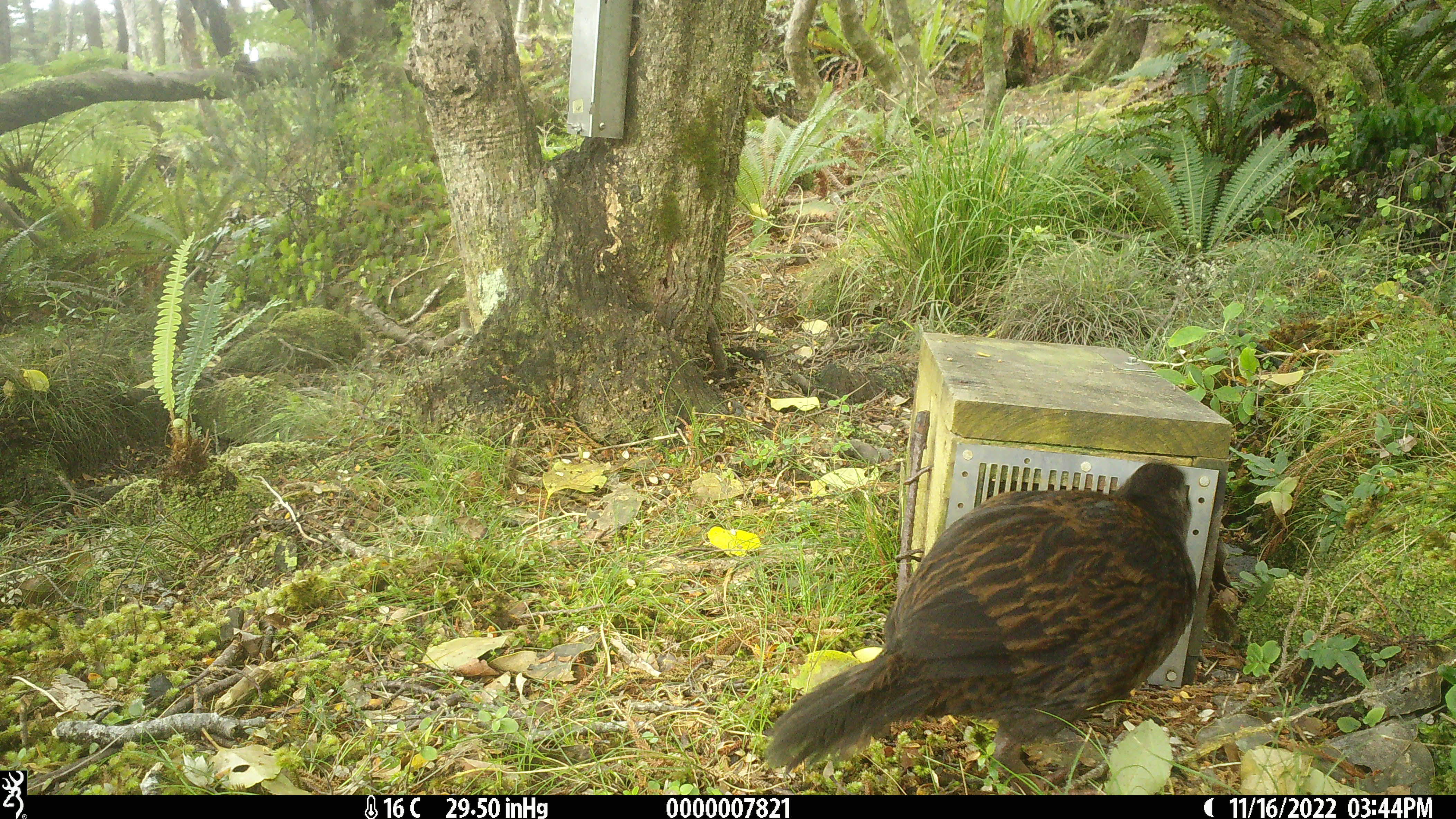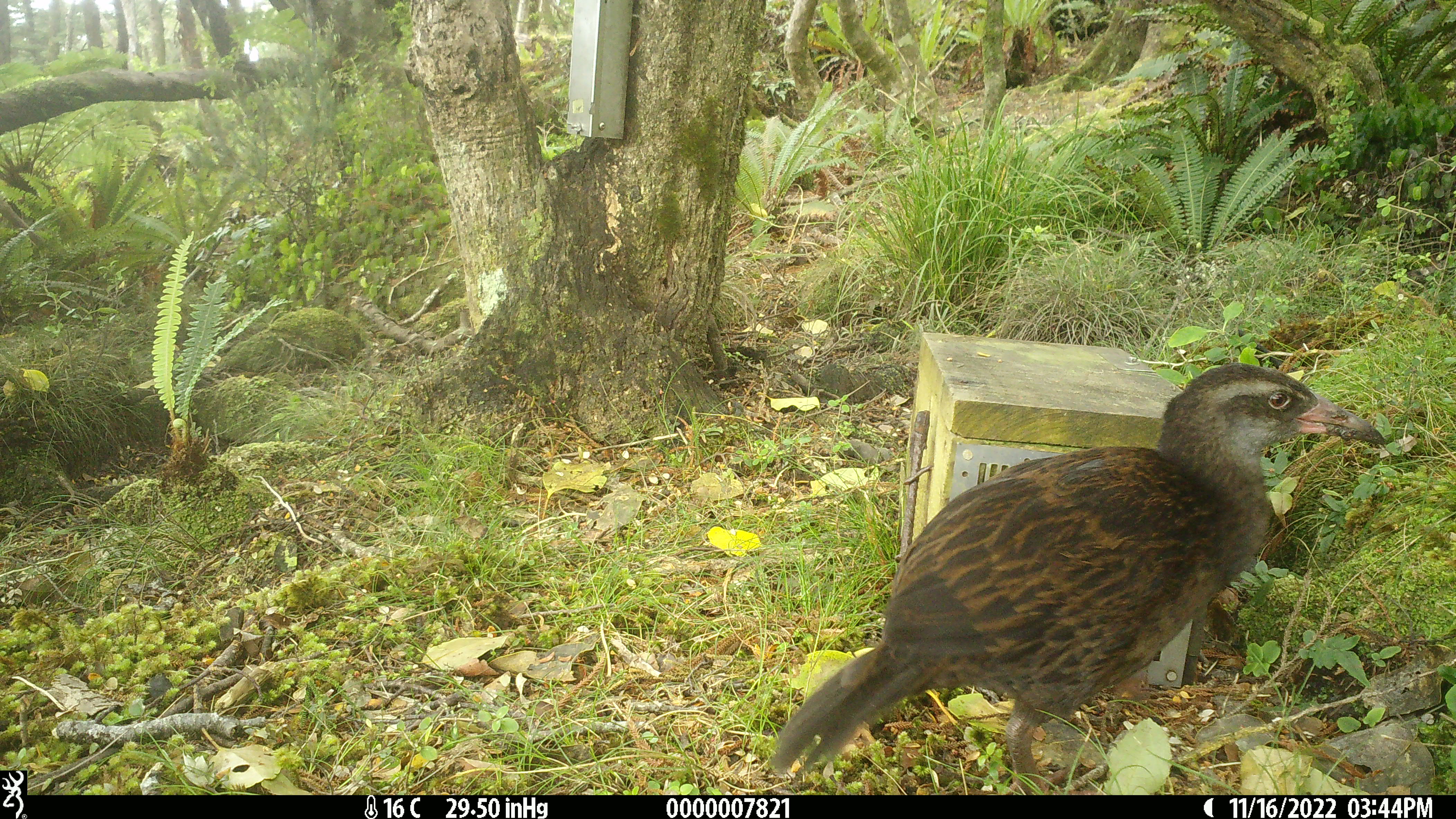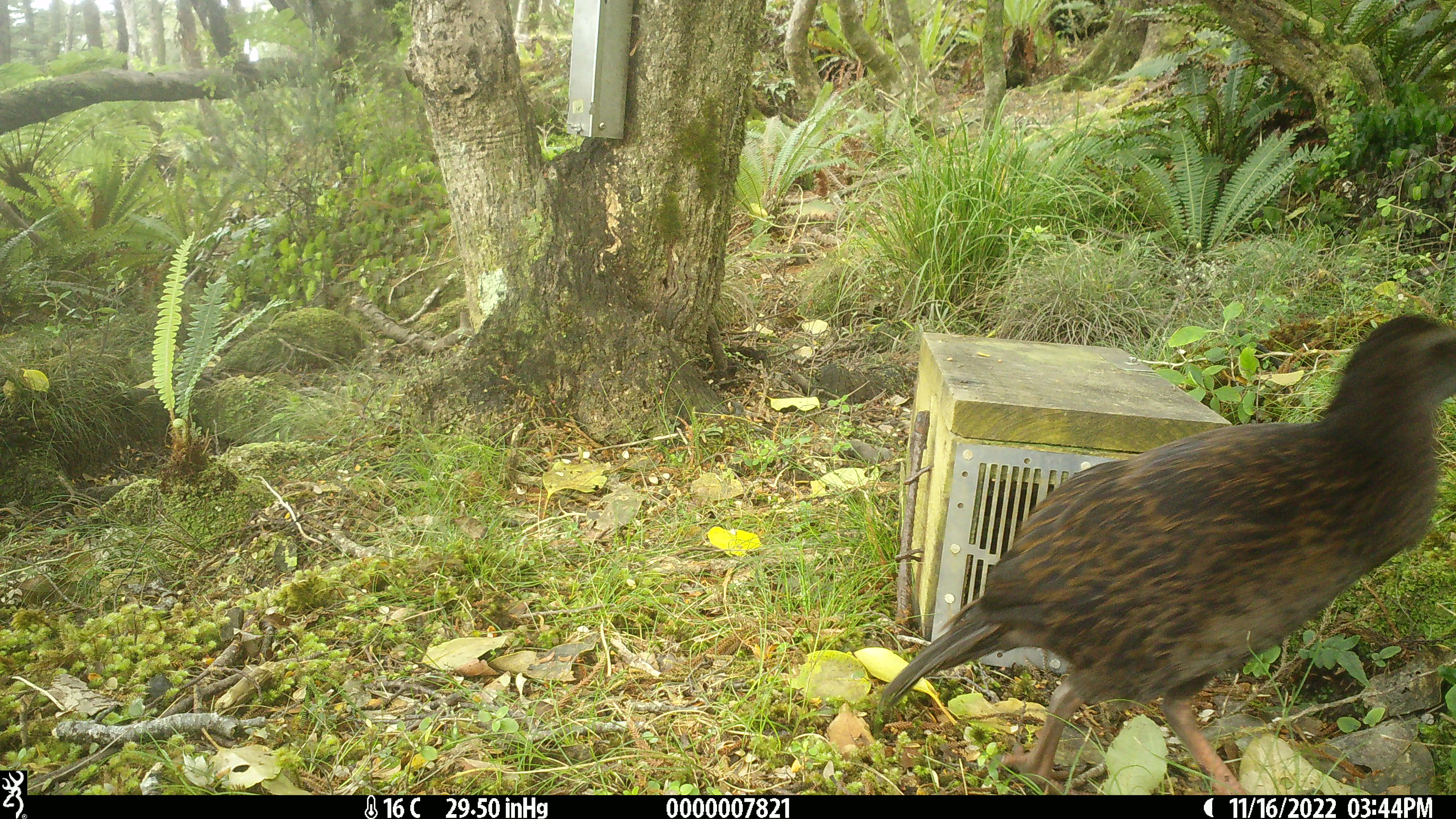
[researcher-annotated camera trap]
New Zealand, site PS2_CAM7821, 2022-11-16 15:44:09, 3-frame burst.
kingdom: Animalia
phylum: Chordata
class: Aves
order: Gruiformes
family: Rallidae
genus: Gallirallus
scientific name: Gallirallus australis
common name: weka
Weka (Gallirallus australis).